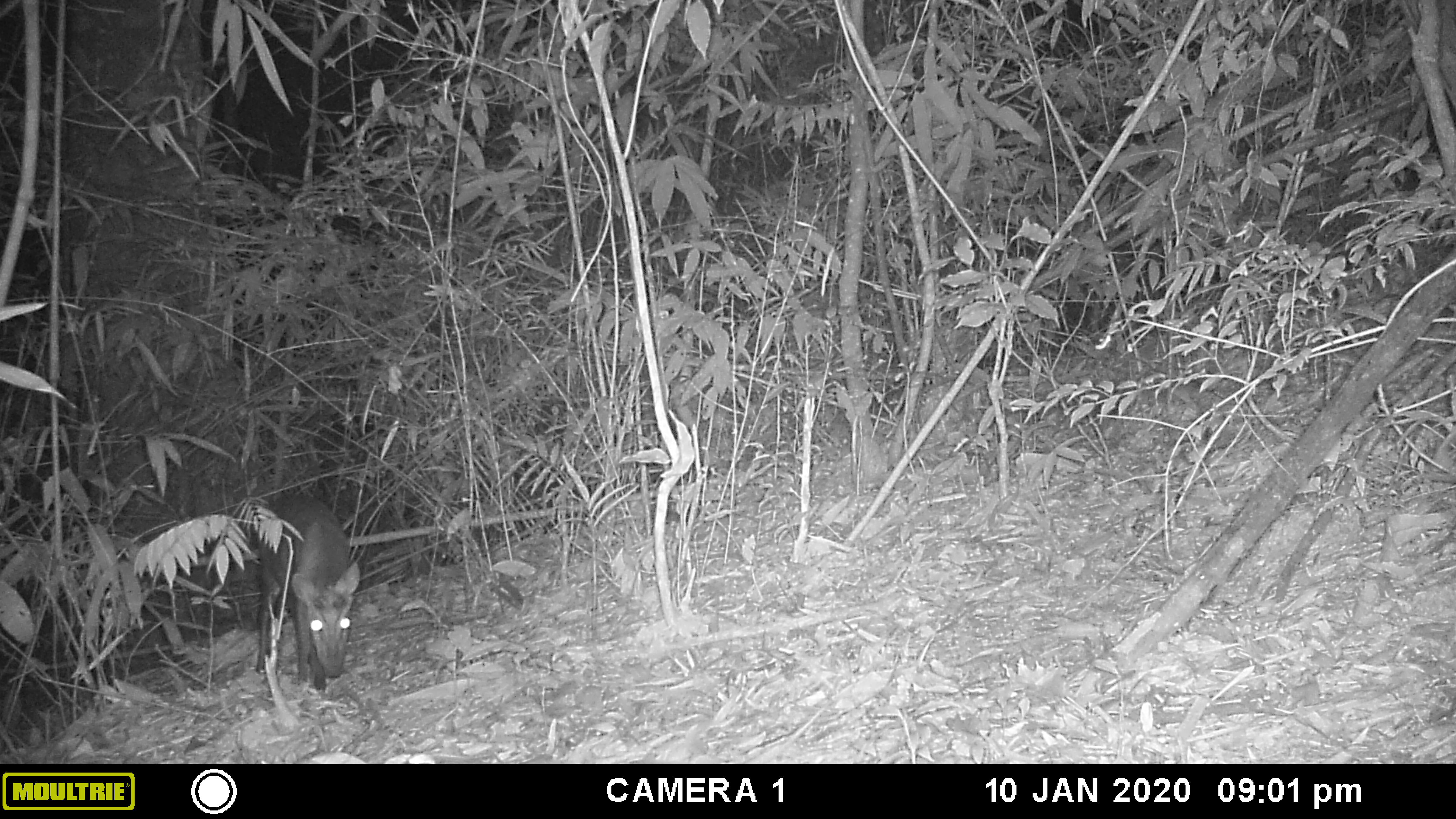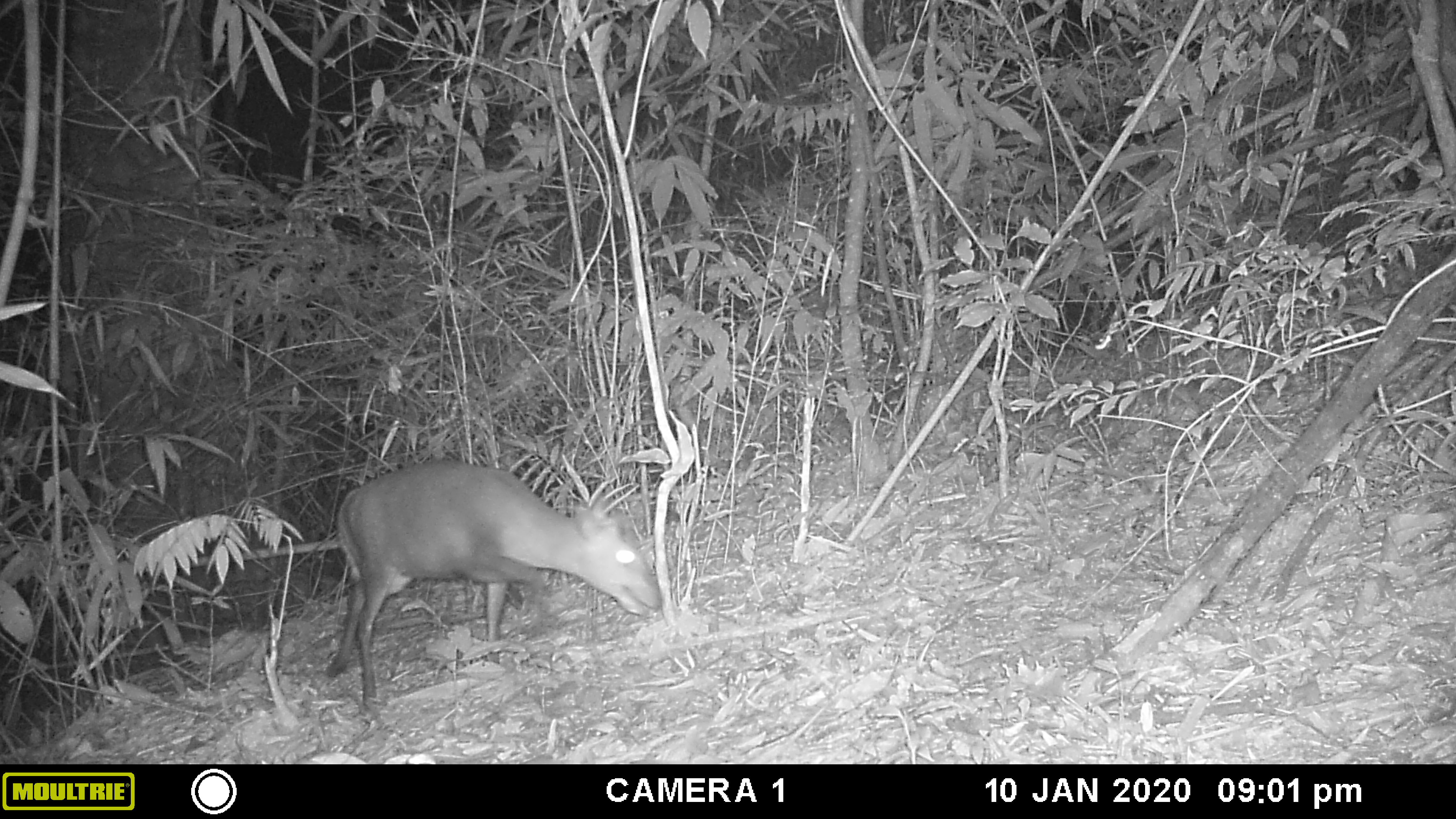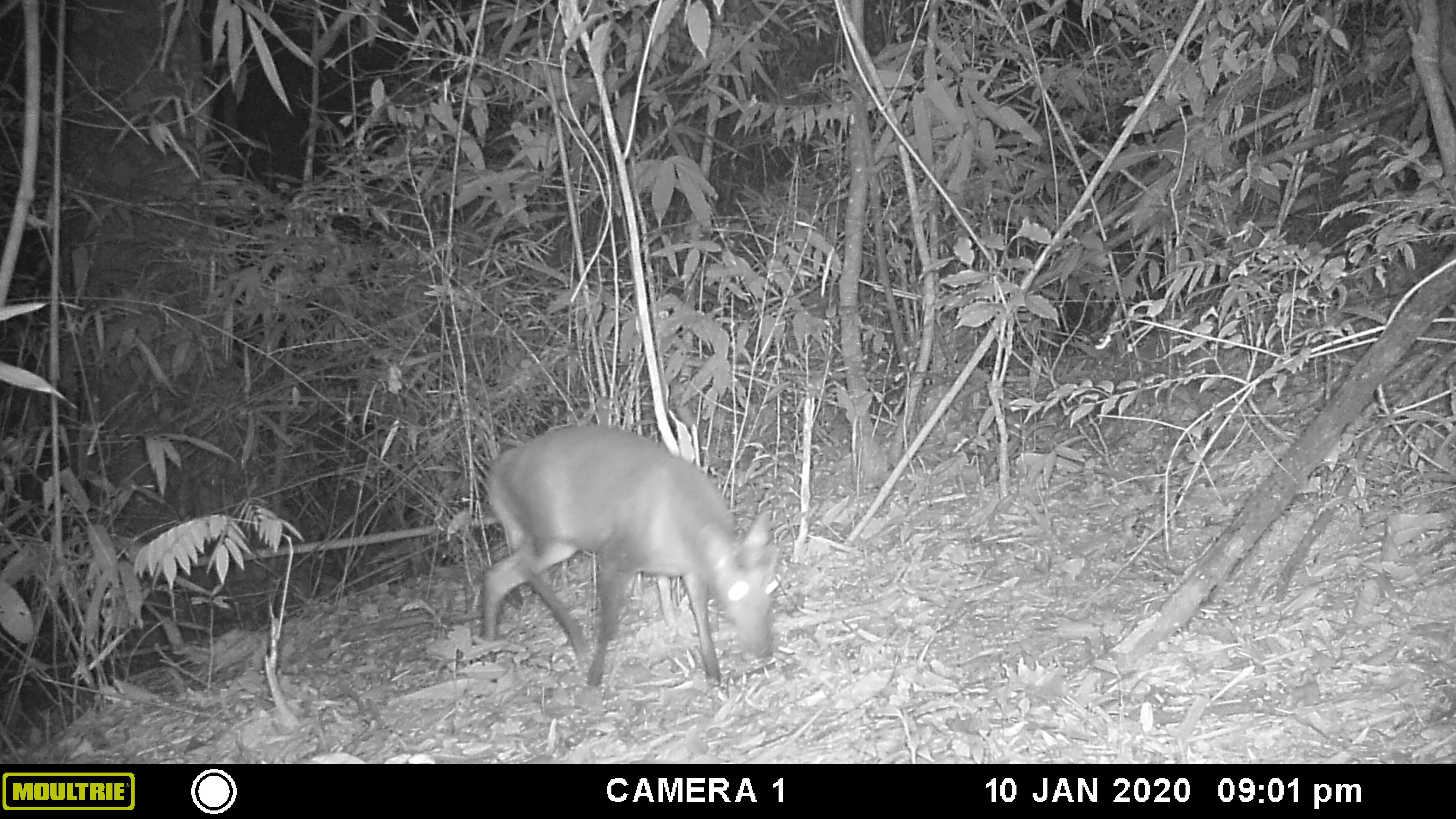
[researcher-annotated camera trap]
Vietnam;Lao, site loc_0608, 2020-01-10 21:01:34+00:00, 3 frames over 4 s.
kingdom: Animalia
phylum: Chordata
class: Mammalia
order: Artiodactyla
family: Cervidae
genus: Muntiacus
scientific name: Muntiacus rooseveltorum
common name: roosevelt's muntjac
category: roosevelts muntjac group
Roosevelts muntjac group (roosevelt's muntjac) (Muntiacus rooseveltorum). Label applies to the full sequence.